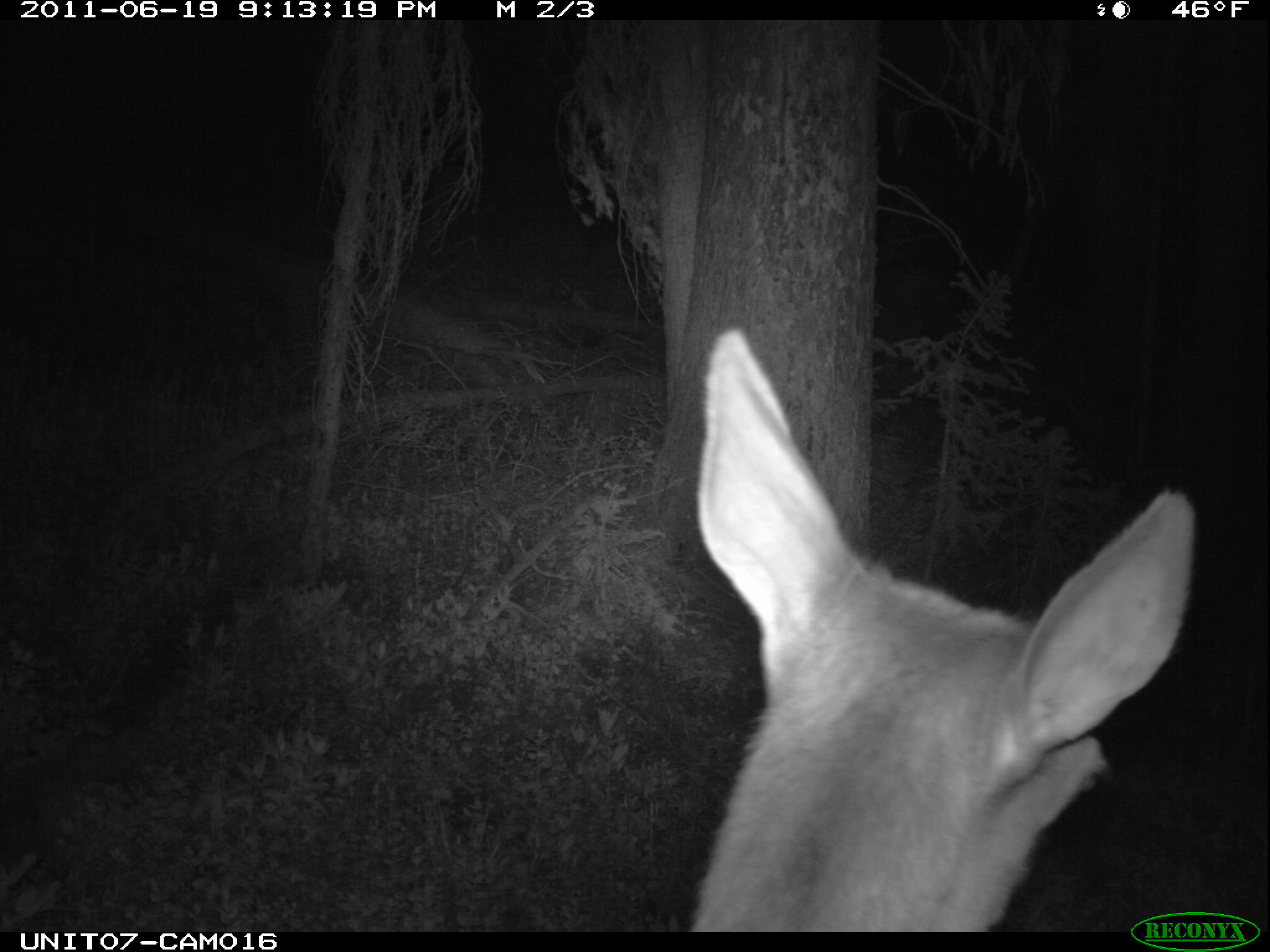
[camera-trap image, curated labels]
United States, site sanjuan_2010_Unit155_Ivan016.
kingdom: Animalia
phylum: Chordata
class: Mammalia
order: Artiodactyla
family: Cervidae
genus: Cervus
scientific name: Cervus elaphus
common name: red deer